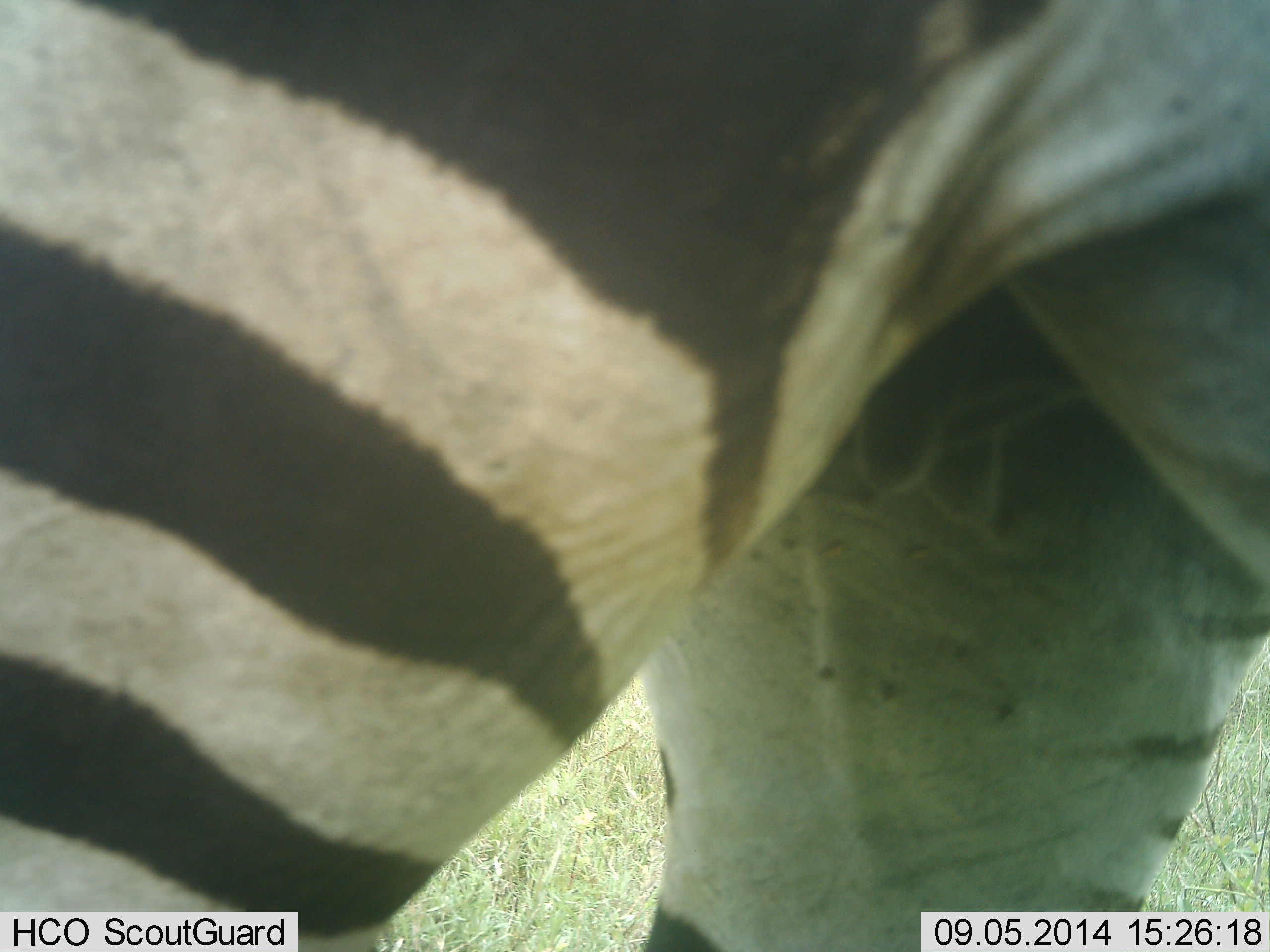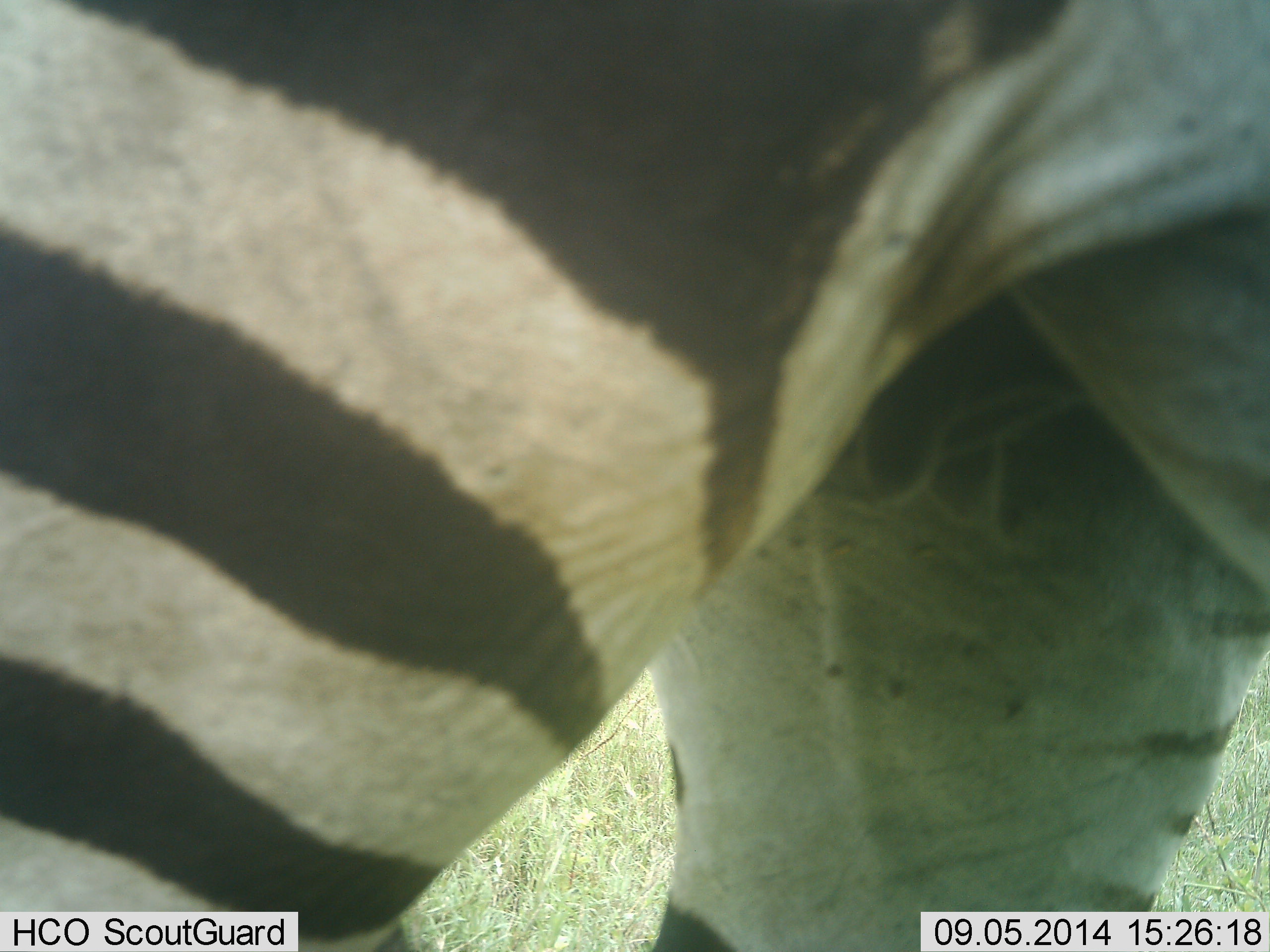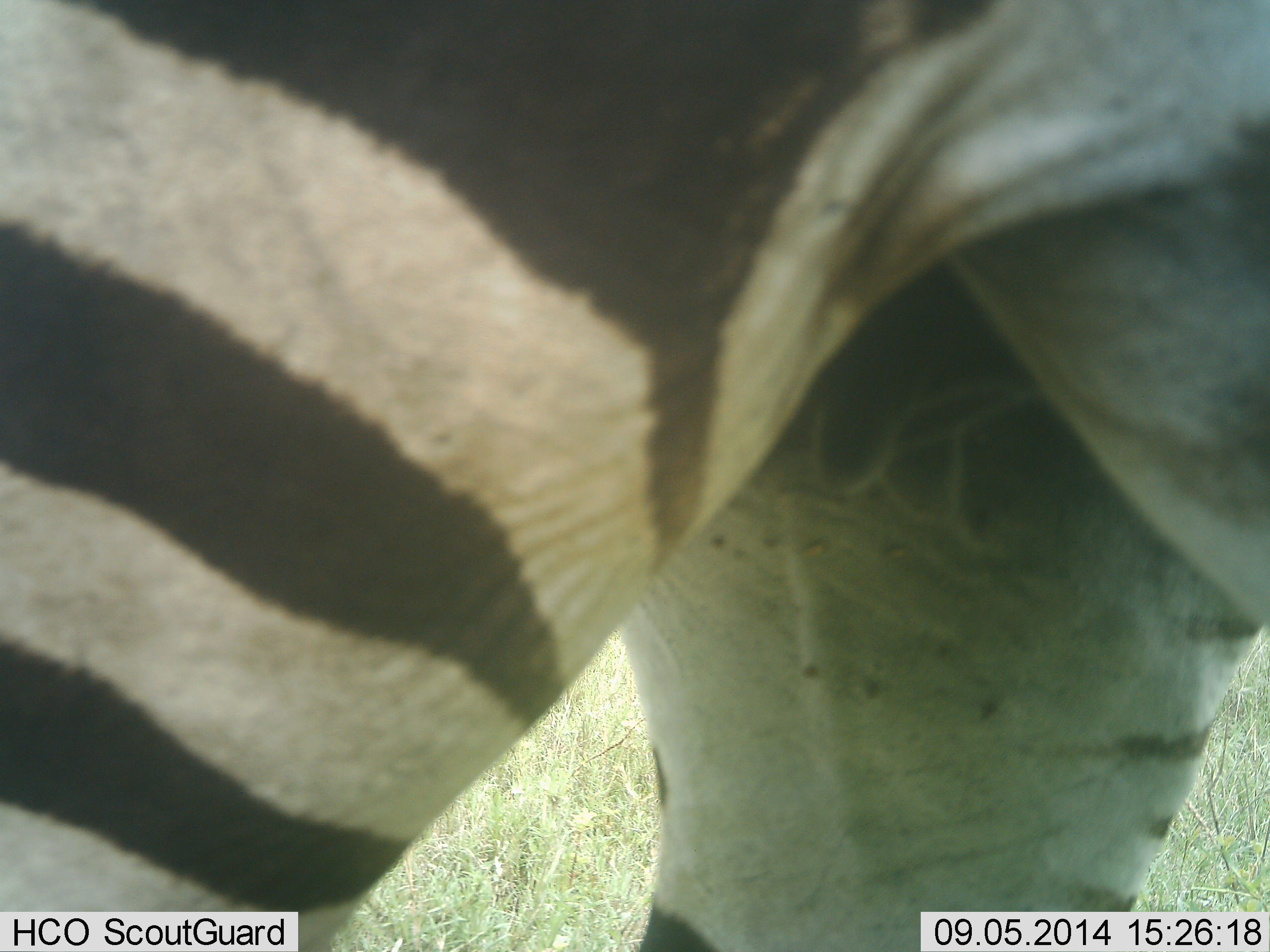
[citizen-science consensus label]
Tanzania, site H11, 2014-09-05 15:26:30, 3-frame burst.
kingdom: Animalia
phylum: Chordata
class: Mammalia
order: Perissodactyla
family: Equidae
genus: Equus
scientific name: Equus quagga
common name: plains zebra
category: zebra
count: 1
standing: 90%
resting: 0%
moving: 10%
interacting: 0%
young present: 0%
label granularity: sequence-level